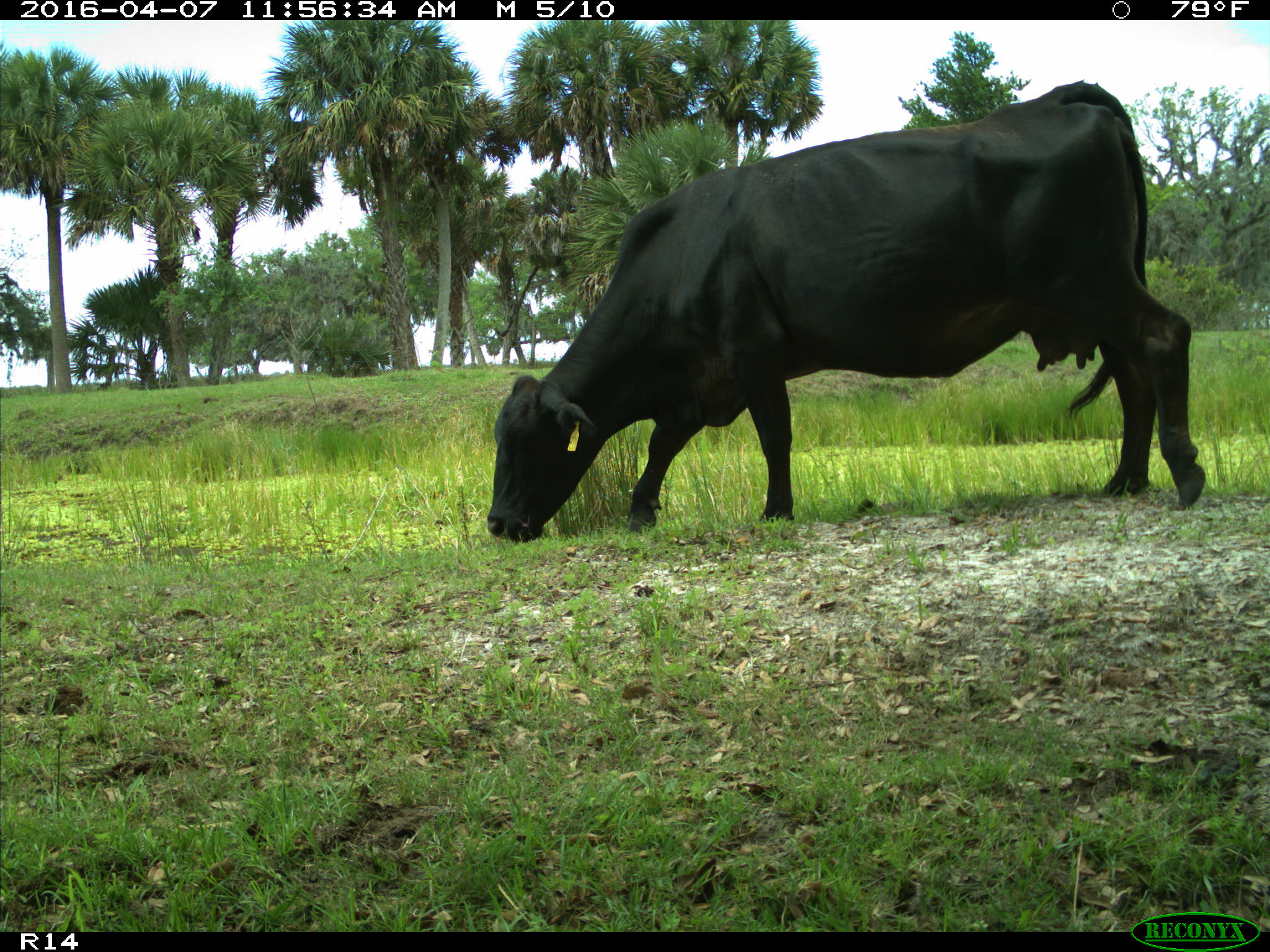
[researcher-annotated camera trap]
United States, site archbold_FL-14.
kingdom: Animalia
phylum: Chordata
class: Mammalia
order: Artiodactyla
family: Bovidae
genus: Bos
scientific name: Bos taurus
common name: domestic cow